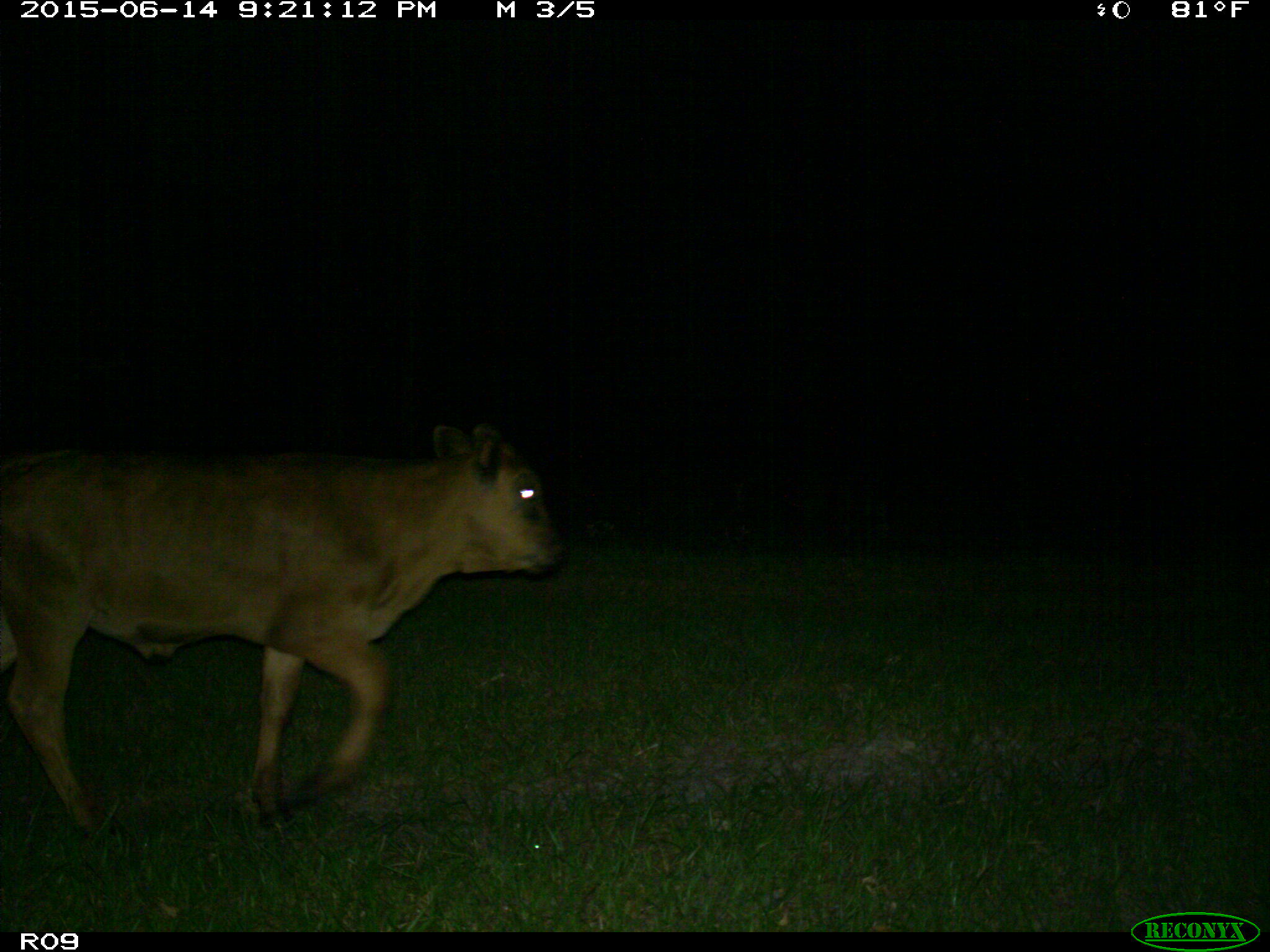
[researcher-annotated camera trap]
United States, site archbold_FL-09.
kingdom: Animalia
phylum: Chordata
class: Mammalia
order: Artiodactyla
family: Bovidae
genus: Bos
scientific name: Bos taurus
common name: domestic cow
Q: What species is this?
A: Bos taurus (domestic cow).